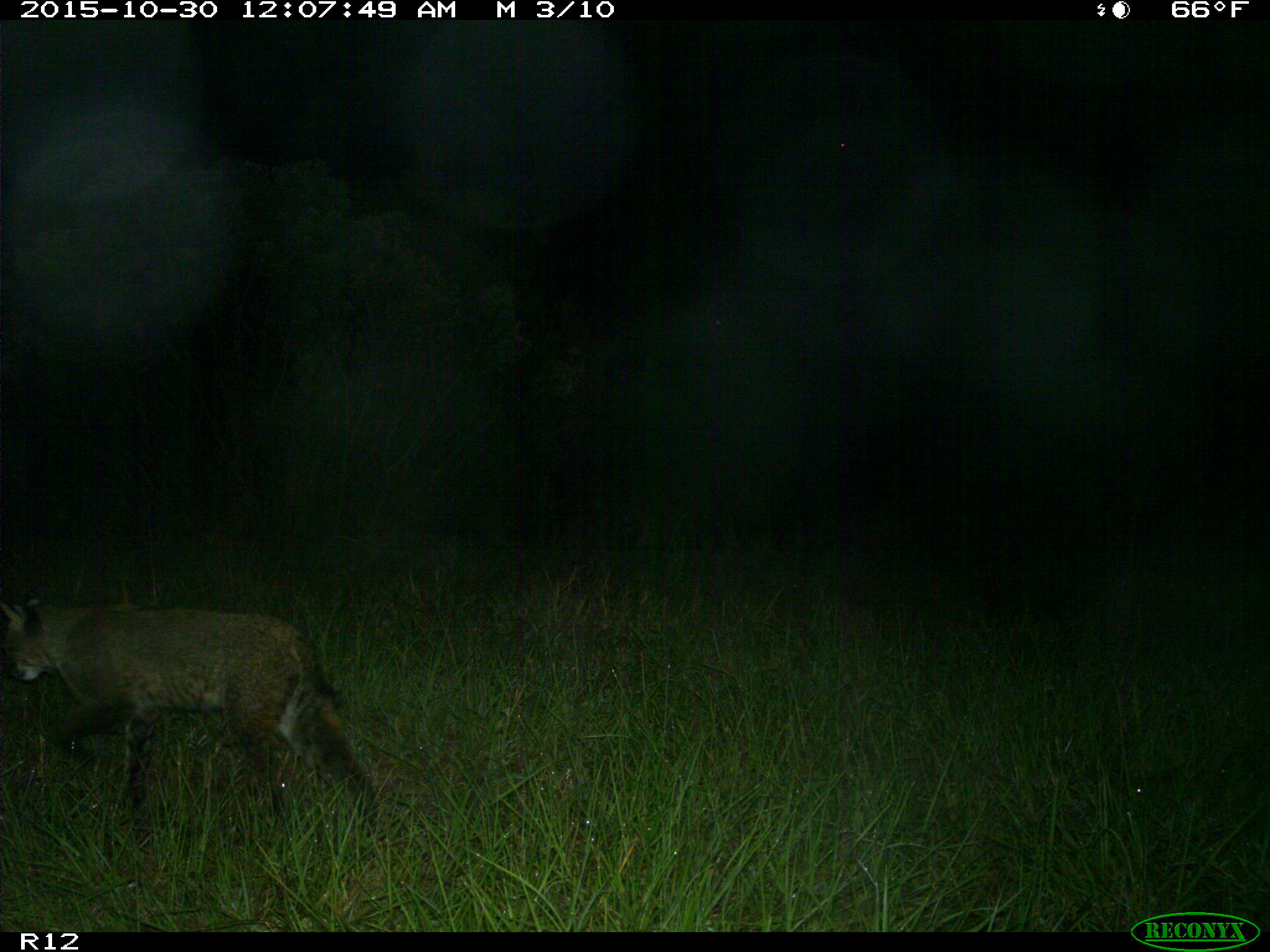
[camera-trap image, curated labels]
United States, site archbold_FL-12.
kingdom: Animalia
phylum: Chordata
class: Mammalia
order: Carnivora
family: Felidae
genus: Lynx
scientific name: Lynx rufus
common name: bobcat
Lynx rufus (bobcat).